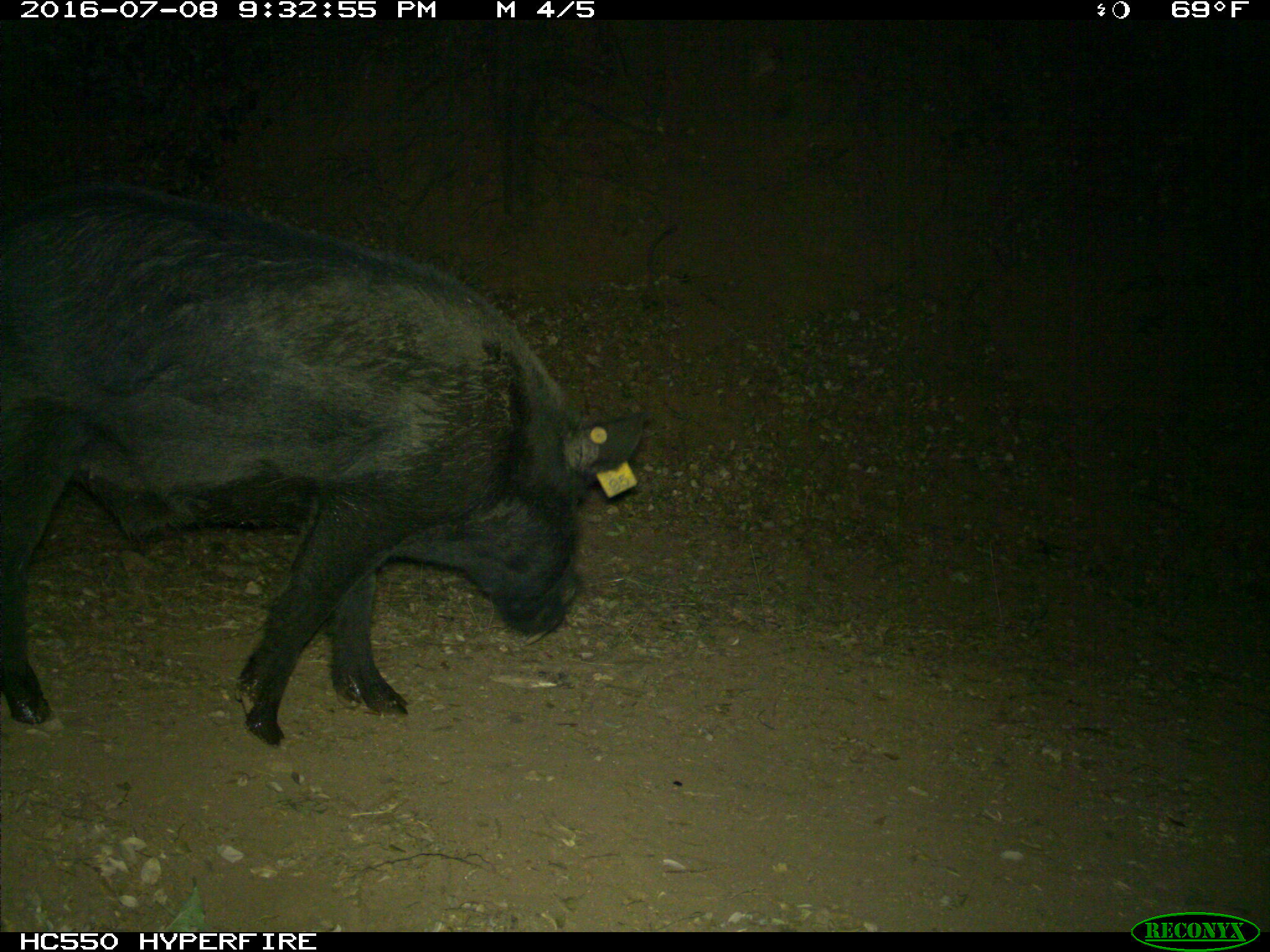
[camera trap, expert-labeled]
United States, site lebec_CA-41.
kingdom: Animalia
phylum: Chordata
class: Mammalia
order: Artiodactyla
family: Suidae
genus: Sus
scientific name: Sus scrofa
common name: wild boar